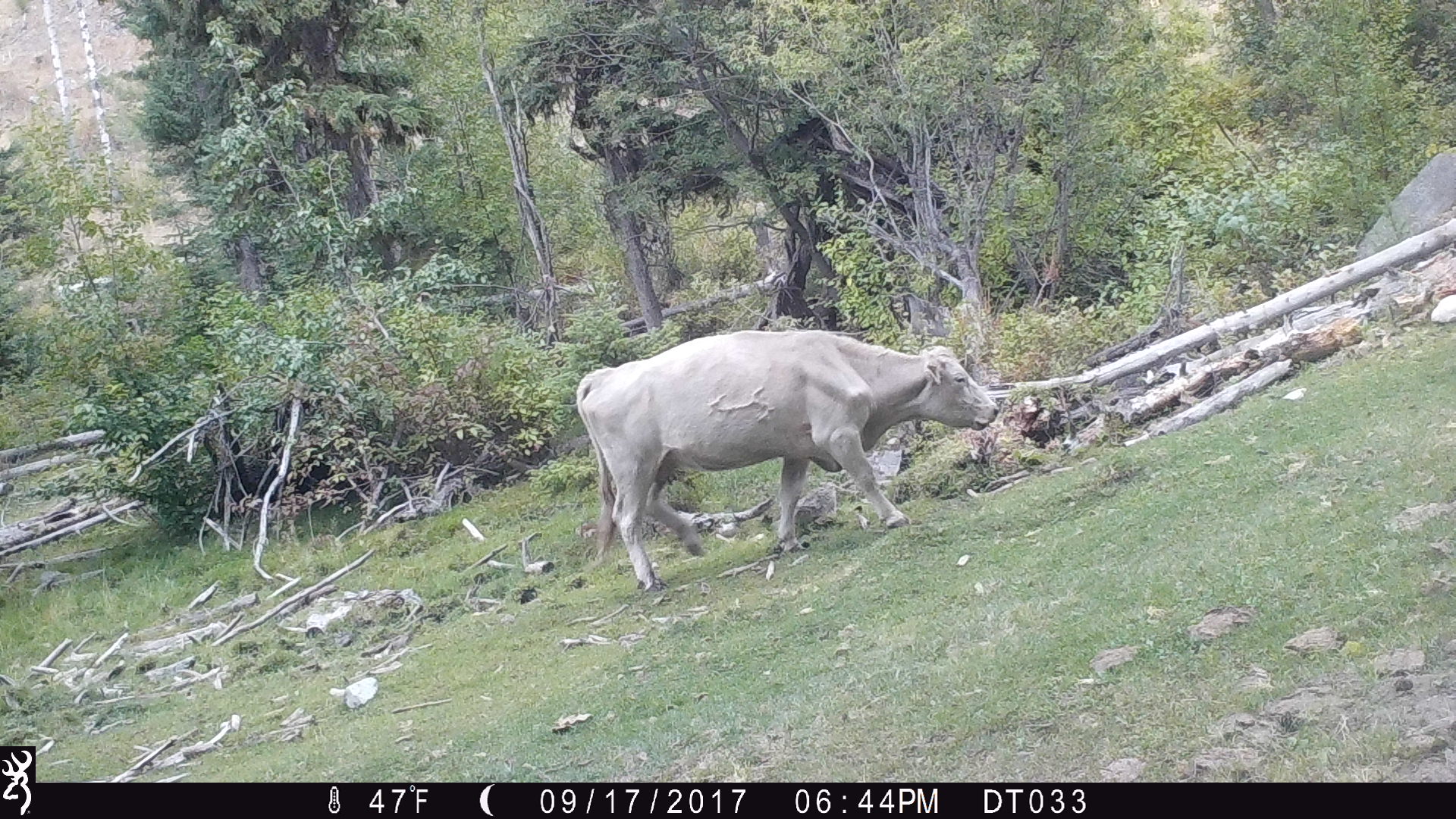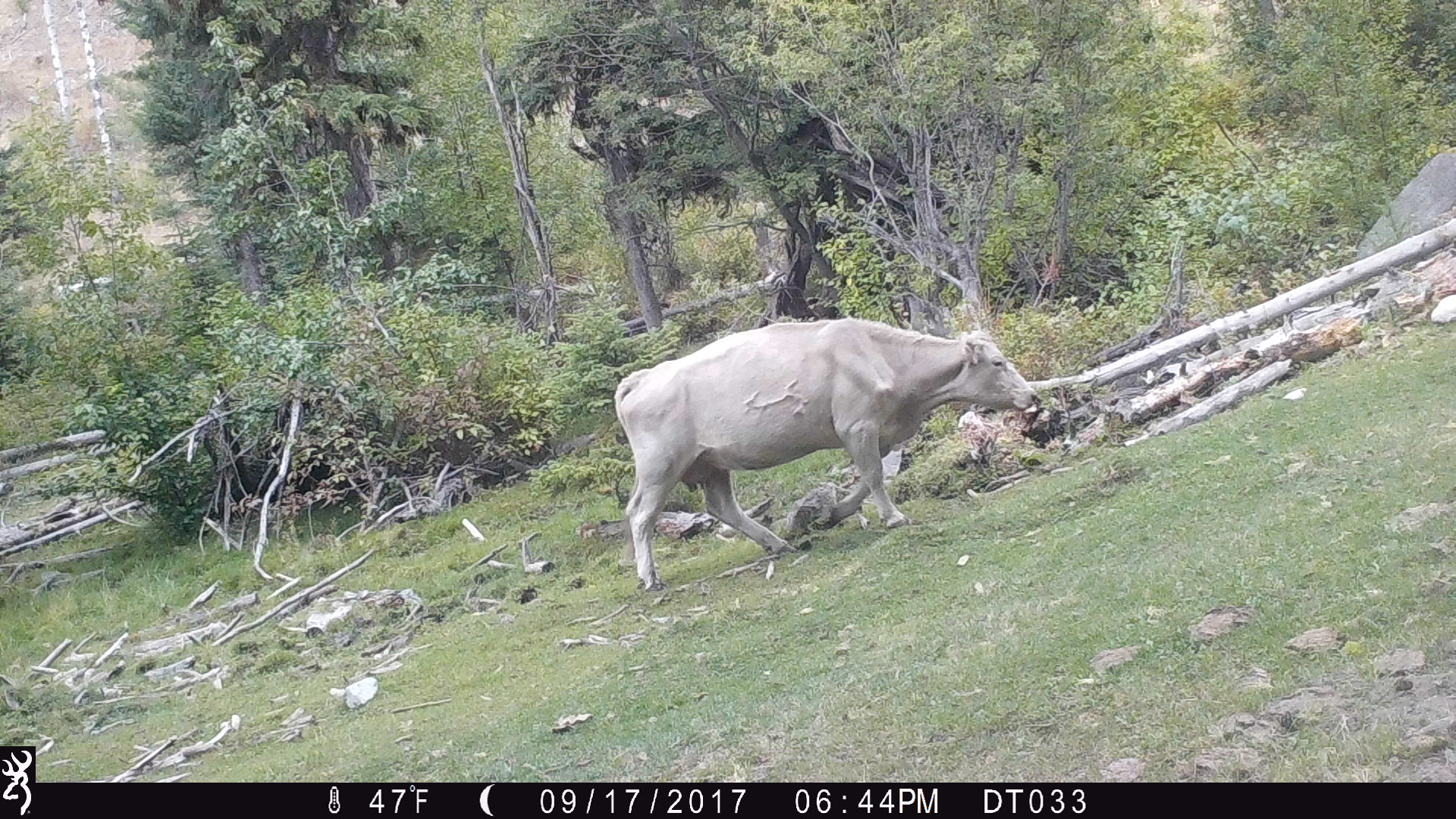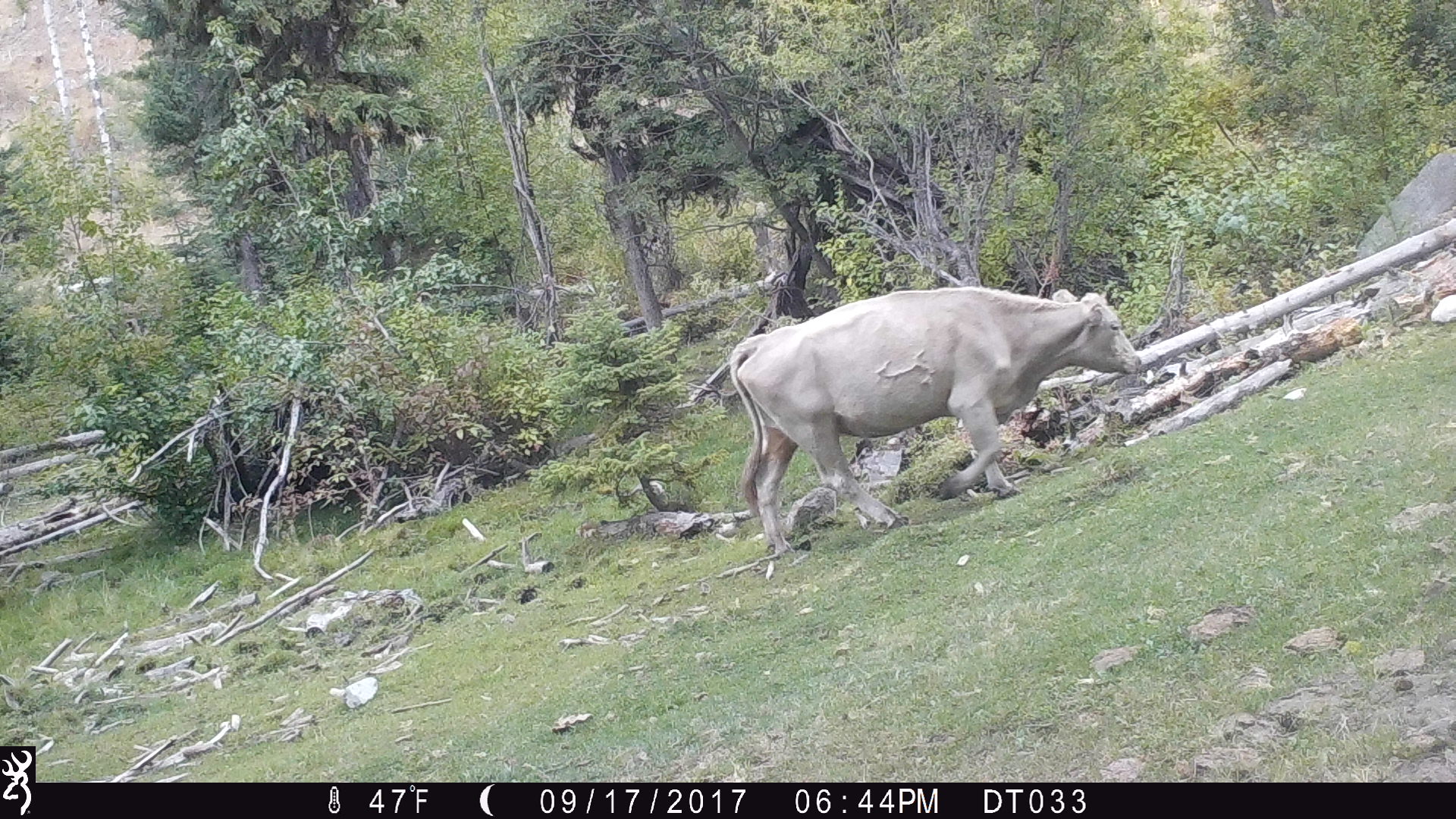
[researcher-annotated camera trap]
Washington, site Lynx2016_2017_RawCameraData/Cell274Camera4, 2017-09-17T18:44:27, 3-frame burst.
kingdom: Animalia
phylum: Chordata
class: Mammalia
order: Artiodactyla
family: Bovidae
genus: Bos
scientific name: Bos taurus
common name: domestic cattle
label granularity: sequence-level